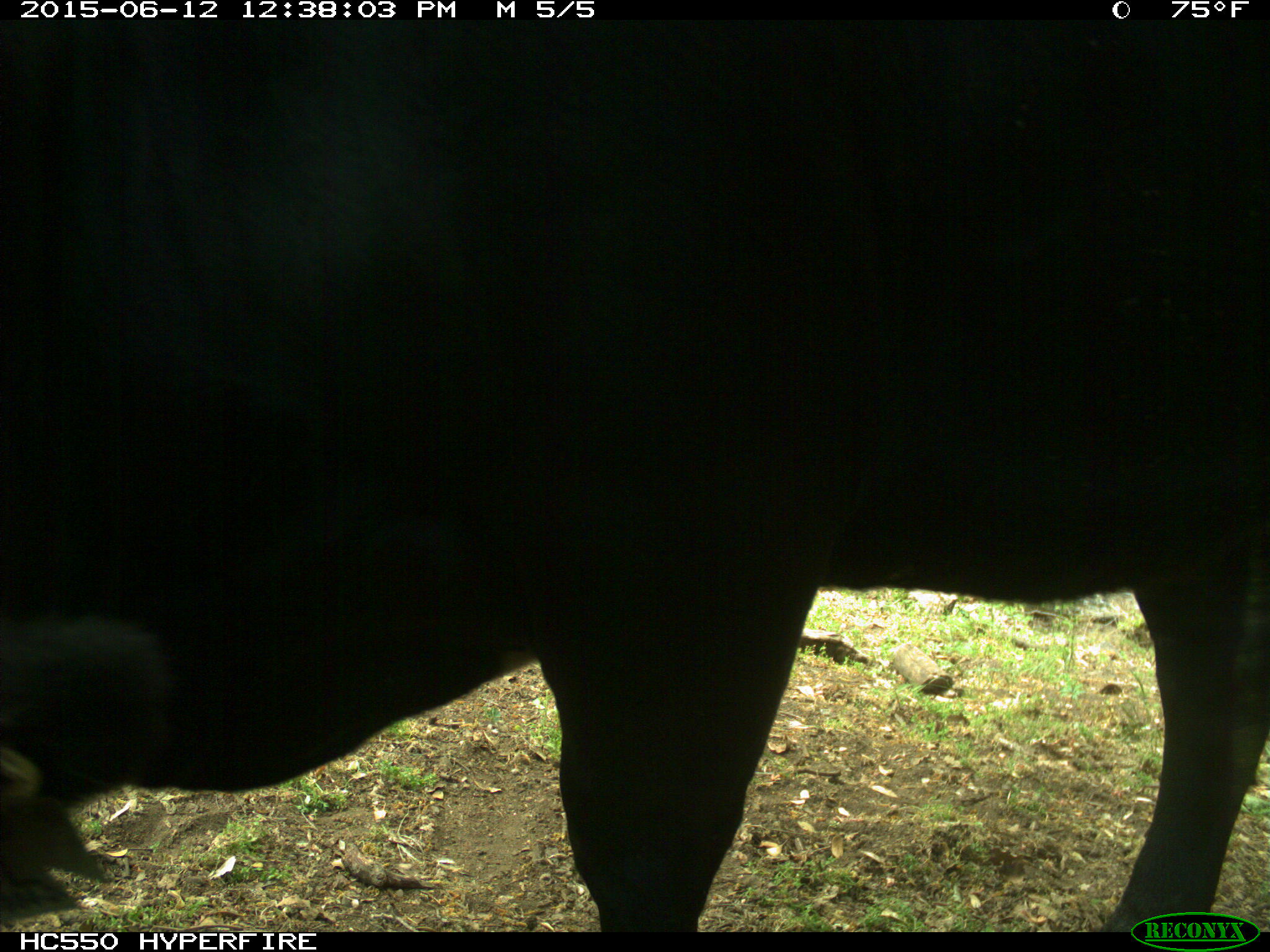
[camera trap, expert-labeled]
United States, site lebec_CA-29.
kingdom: Animalia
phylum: Chordata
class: Mammalia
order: Artiodactyla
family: Bovidae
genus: Bos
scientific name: Bos taurus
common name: domestic cow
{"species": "Bos taurus (domestic cow)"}